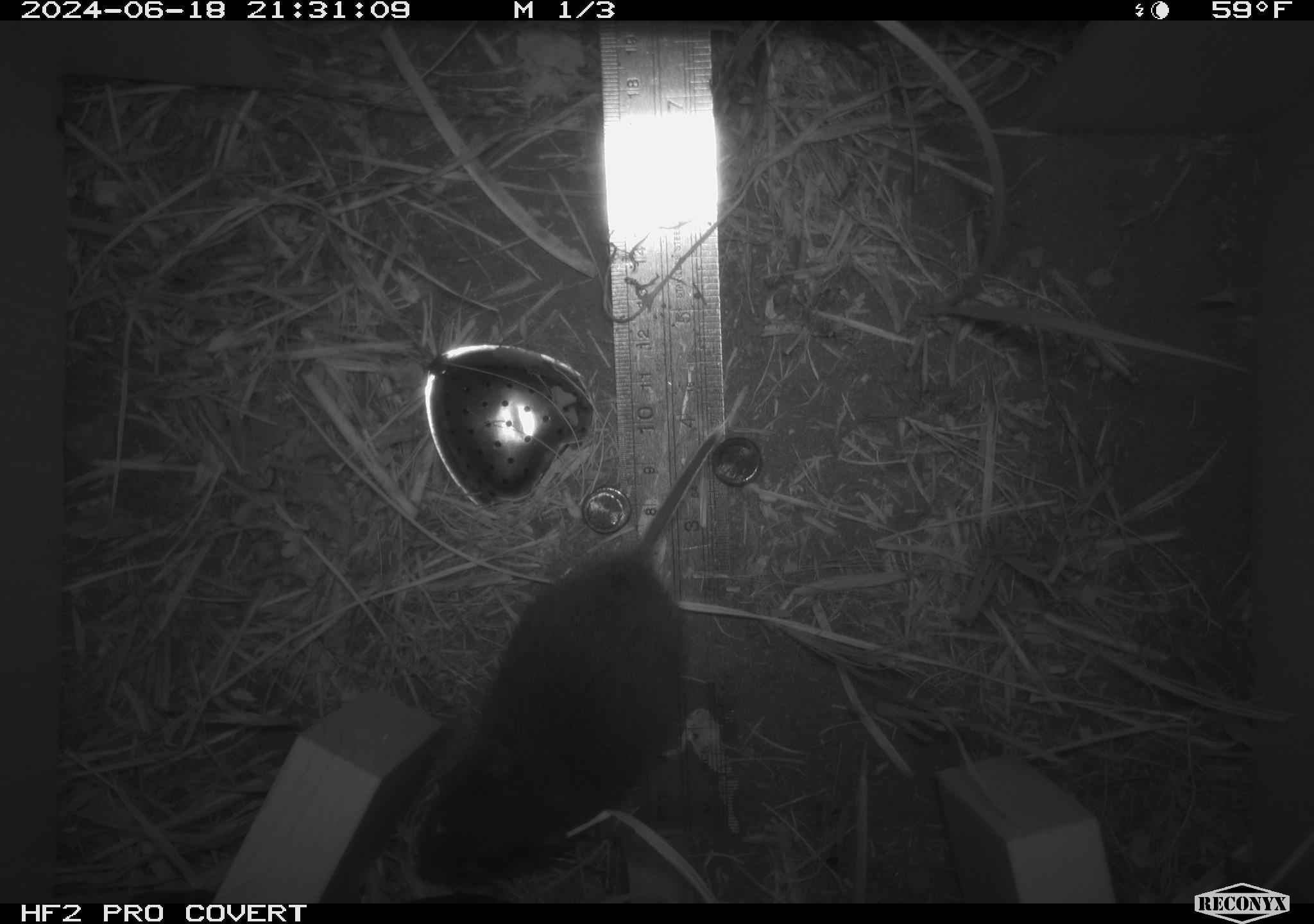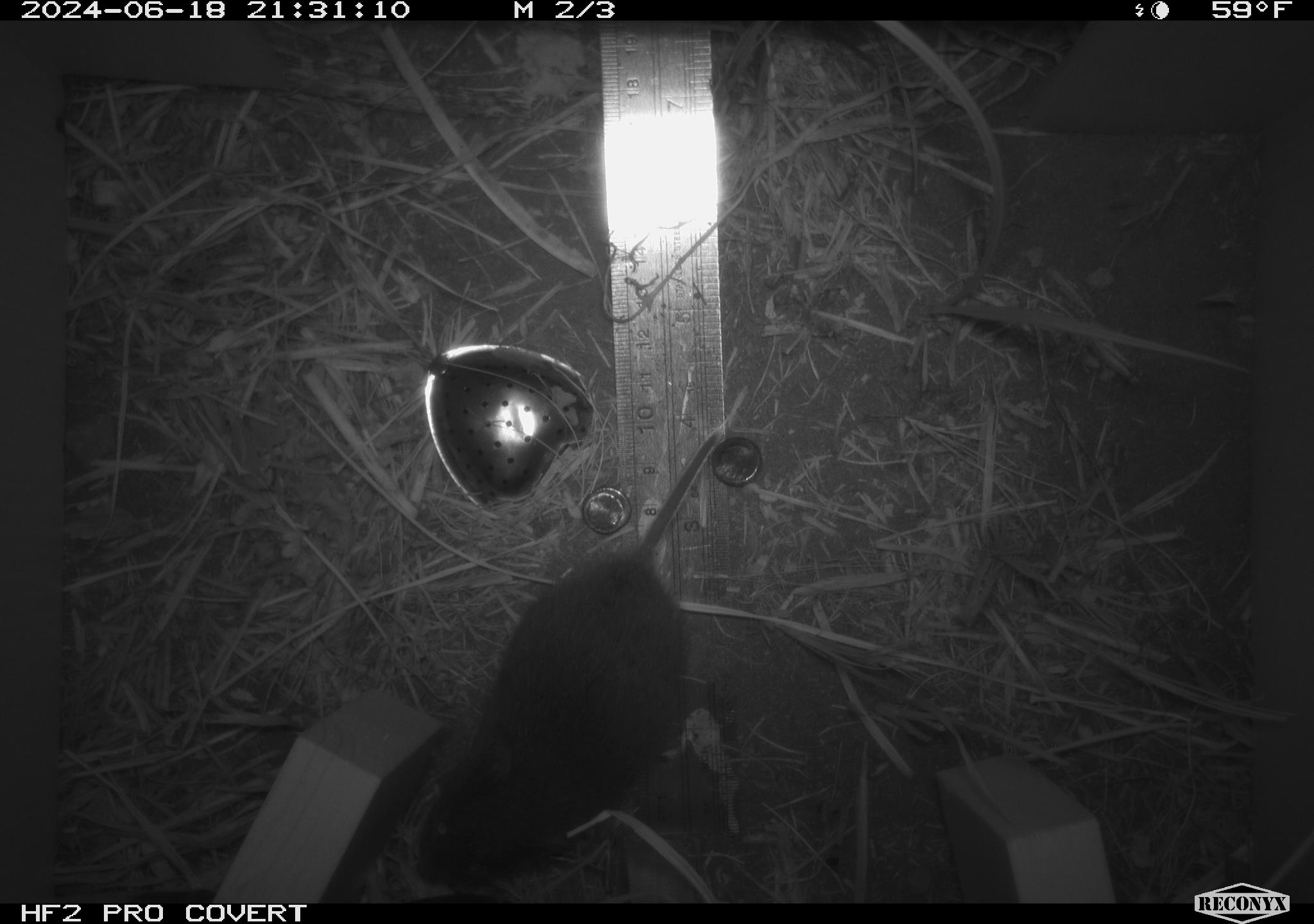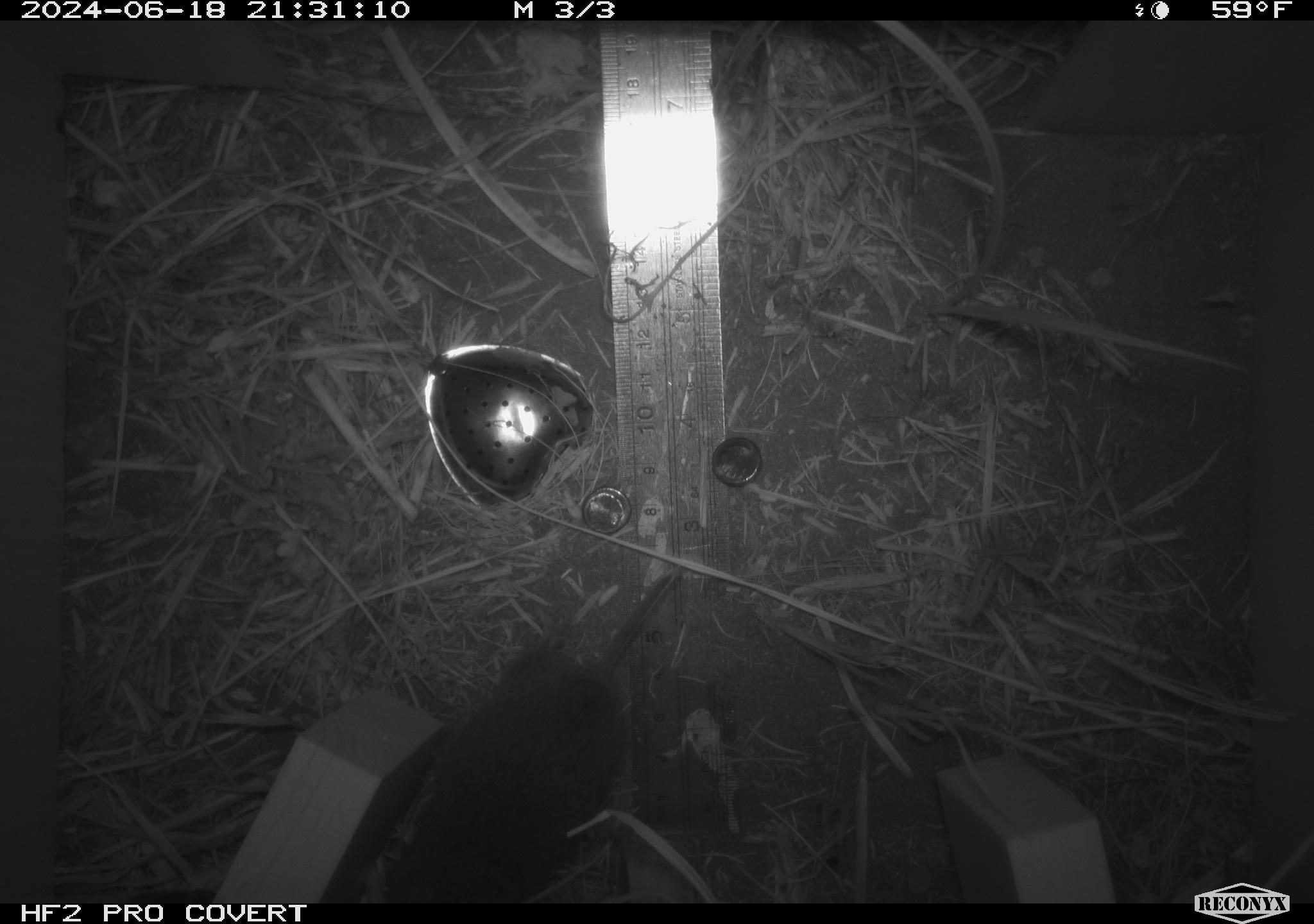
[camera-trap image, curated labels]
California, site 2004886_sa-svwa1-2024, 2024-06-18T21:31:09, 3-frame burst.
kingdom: Animalia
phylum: Chordata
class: Mammalia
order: Rodentia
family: Cricetidae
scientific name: Arvicolinae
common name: voles, lemmings, and muskrats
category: arvicolinae subfamily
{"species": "arvicolinae subfamily (voles, lemmings, and muskrats) (Arvicolinae)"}